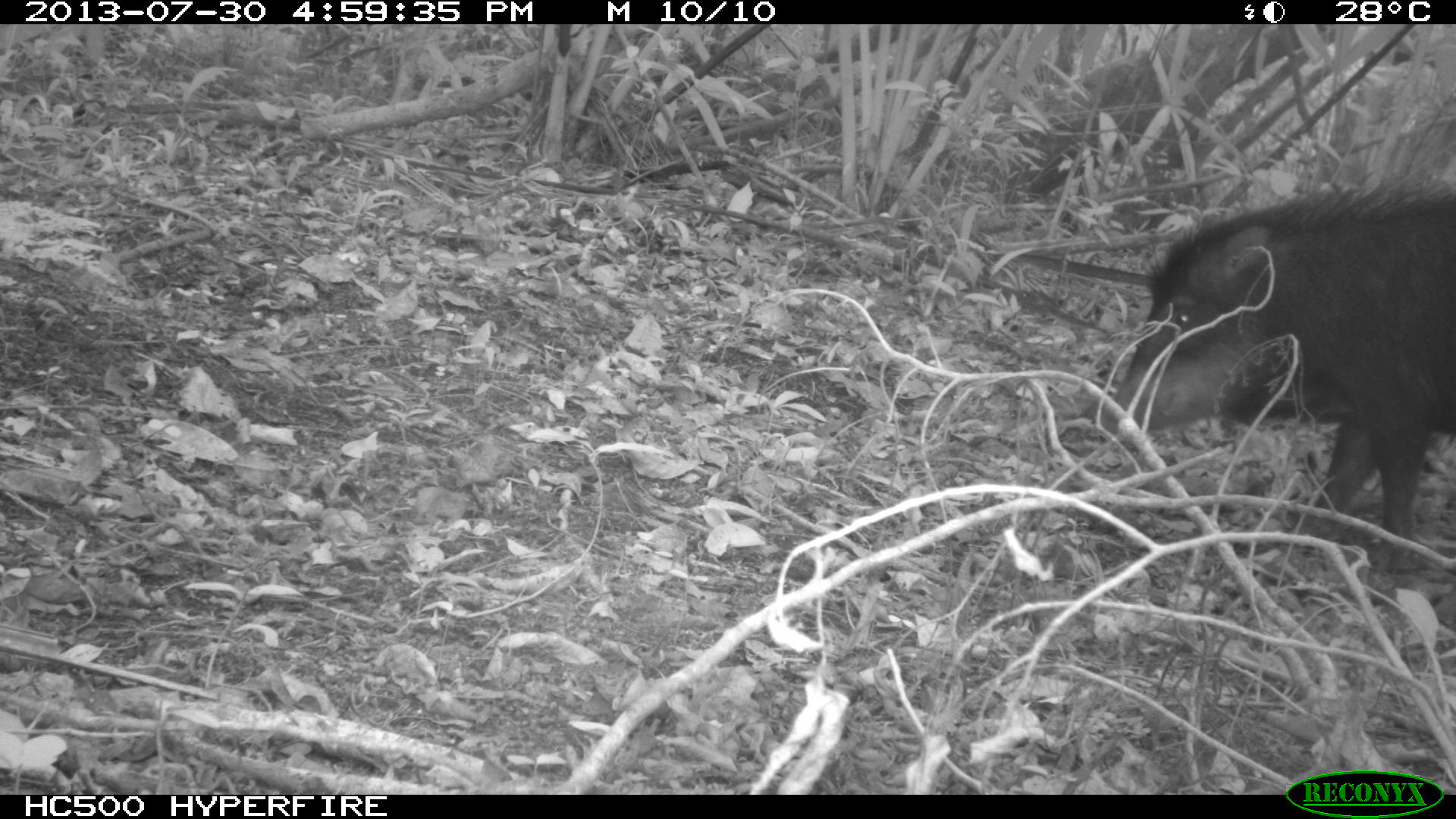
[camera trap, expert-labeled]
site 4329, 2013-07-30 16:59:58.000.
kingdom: Animalia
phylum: Chordata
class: Mammalia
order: Artiodactyla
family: Tayassuidae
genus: Tayassu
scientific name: Tayassu pecari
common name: white-lipped peccary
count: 2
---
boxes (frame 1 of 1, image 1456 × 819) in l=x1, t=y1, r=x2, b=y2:
tayassu pecari: l=1091, t=178, r=1455, b=573